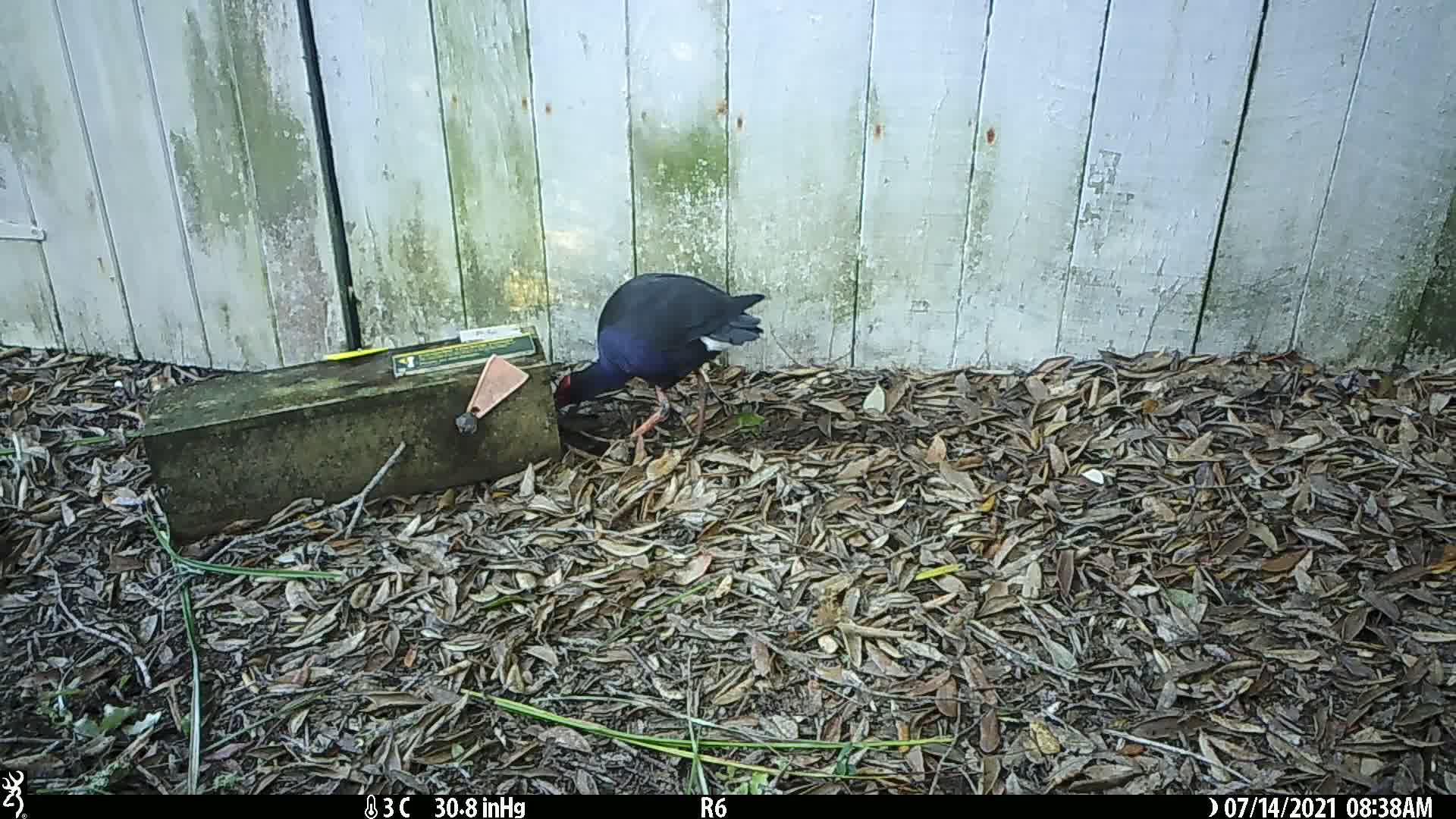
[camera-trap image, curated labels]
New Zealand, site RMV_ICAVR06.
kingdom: Animalia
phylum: Chordata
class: Aves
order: Gruiformes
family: Rallidae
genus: Porphyrio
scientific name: Porphyrio melanotus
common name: australasian swamphen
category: pukeko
Pukeko (australasian swamphen) (Porphyrio melanotus).